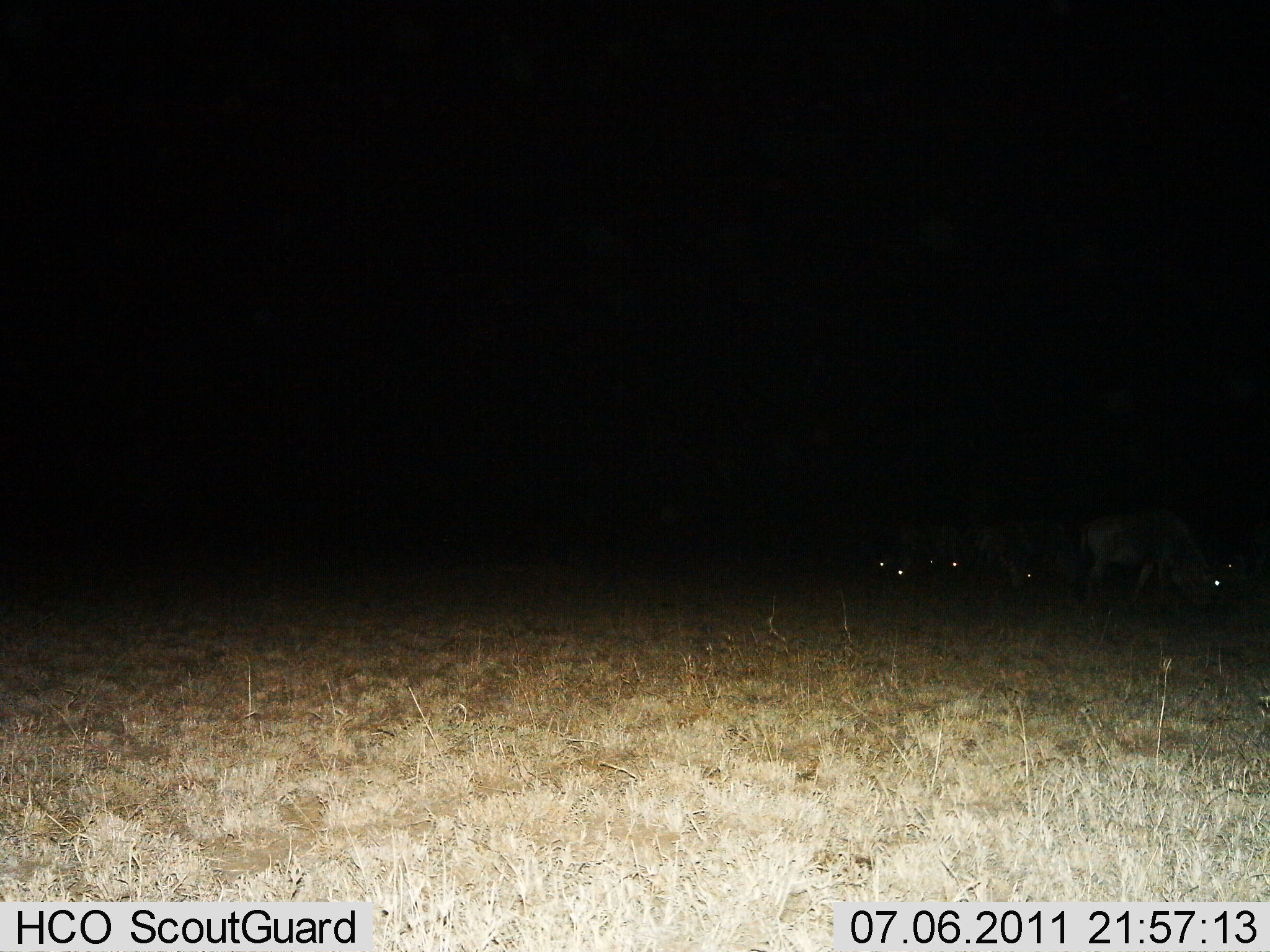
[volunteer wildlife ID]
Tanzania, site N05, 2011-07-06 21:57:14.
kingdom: Animalia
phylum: Chordata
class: Mammalia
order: Artiodactyla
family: Bovidae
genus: Connochaetes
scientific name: Connochaetes taurinus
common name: blue wildebeest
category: wildebeest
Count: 6.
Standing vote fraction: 17%.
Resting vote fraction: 17%.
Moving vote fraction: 0%.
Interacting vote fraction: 0%.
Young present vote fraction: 0%.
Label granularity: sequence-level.